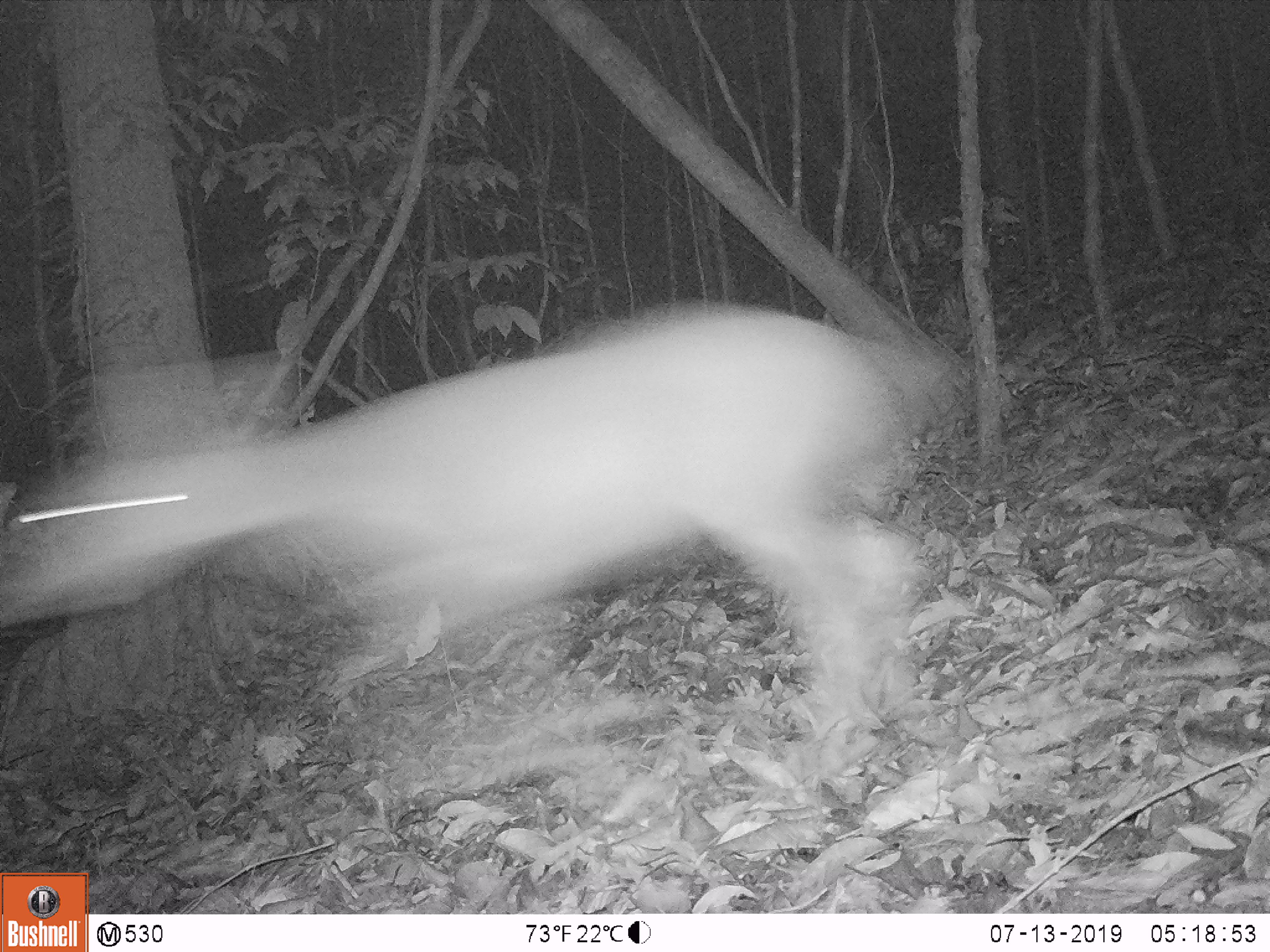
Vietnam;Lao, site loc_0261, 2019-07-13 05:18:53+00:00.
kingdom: Animalia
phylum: Chordata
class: Mammalia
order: Artiodactyla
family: Cervidae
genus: Rusa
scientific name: Rusa unicolor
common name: sambar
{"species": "sambar (Rusa unicolor)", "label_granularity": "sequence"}